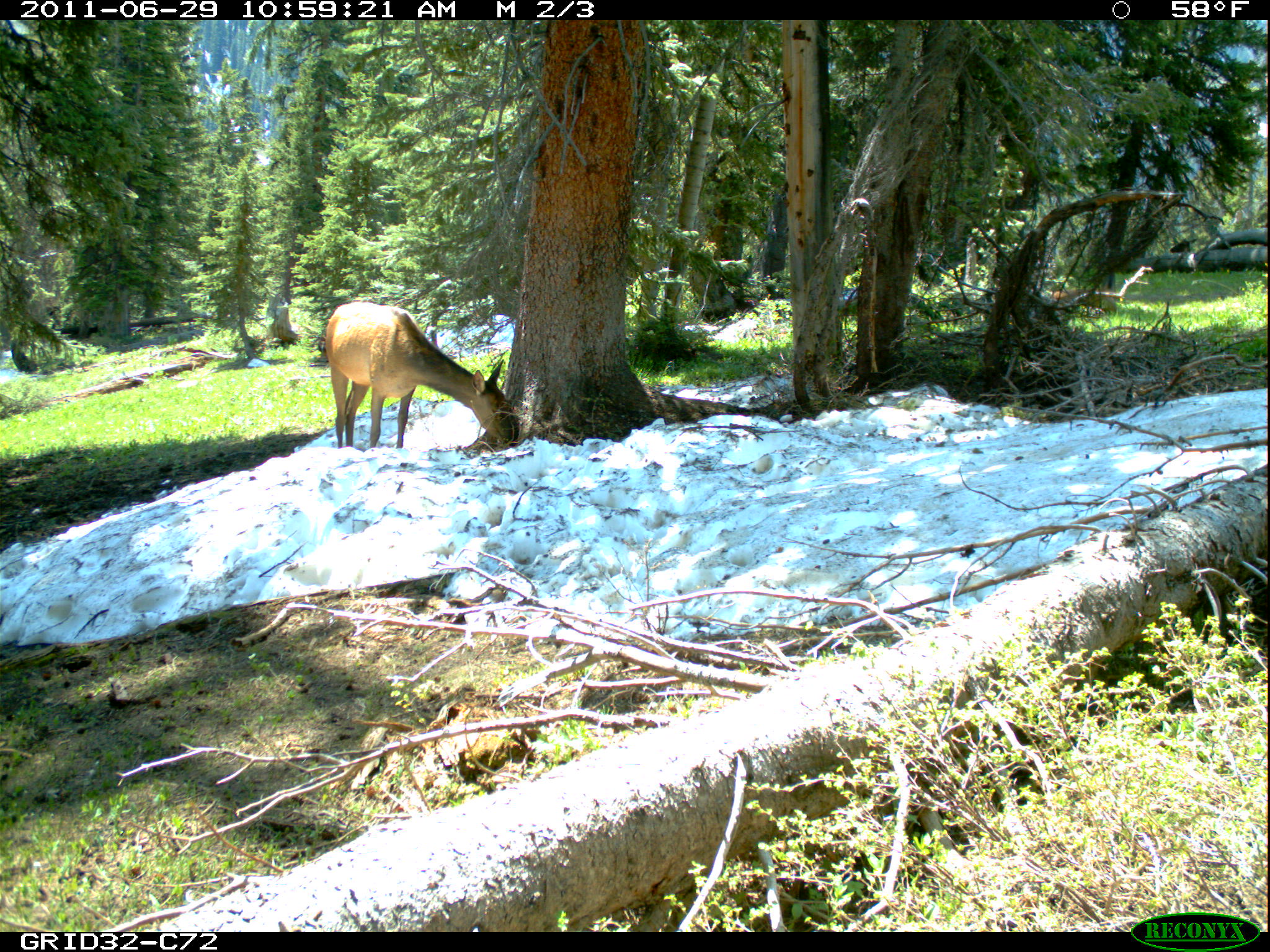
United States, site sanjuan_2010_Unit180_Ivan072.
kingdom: Animalia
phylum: Chordata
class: Mammalia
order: Artiodactyla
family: Cervidae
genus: Cervus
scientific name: Cervus elaphus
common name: red deer